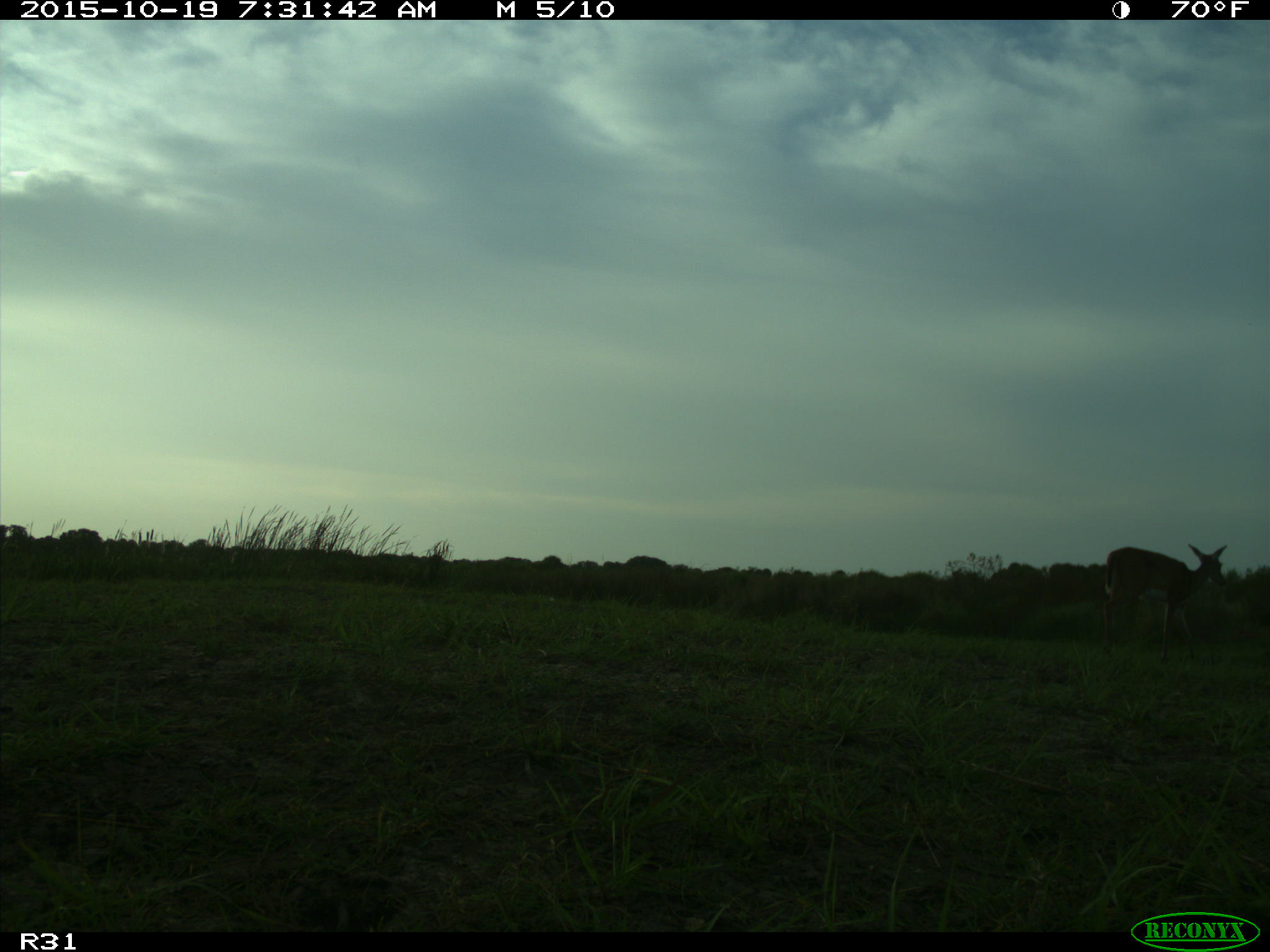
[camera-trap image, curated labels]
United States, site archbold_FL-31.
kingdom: Animalia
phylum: Chordata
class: Mammalia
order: Artiodactyla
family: Cervidae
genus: Odocoileus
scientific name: Odocoileus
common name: deer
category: unidentified deer